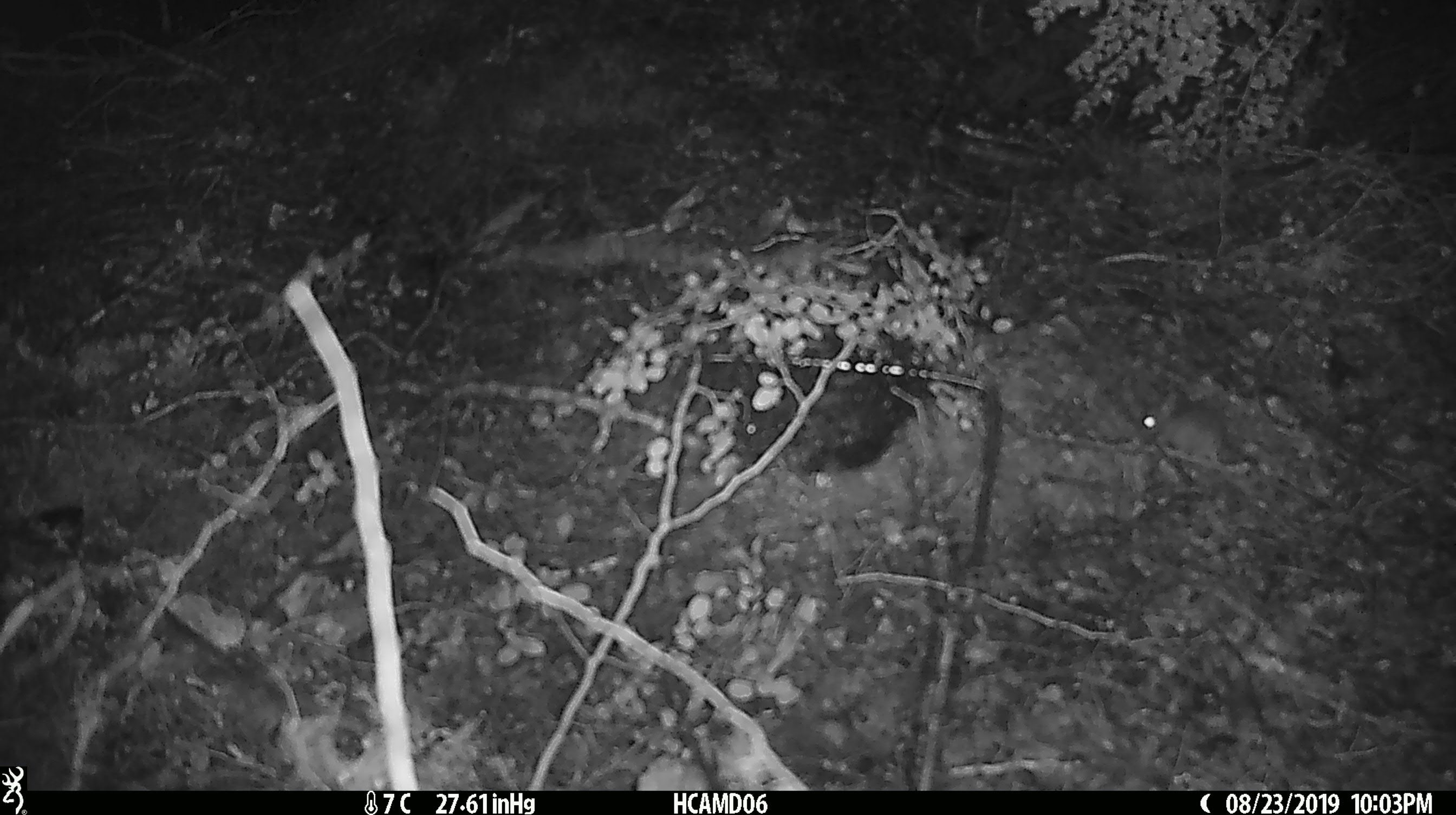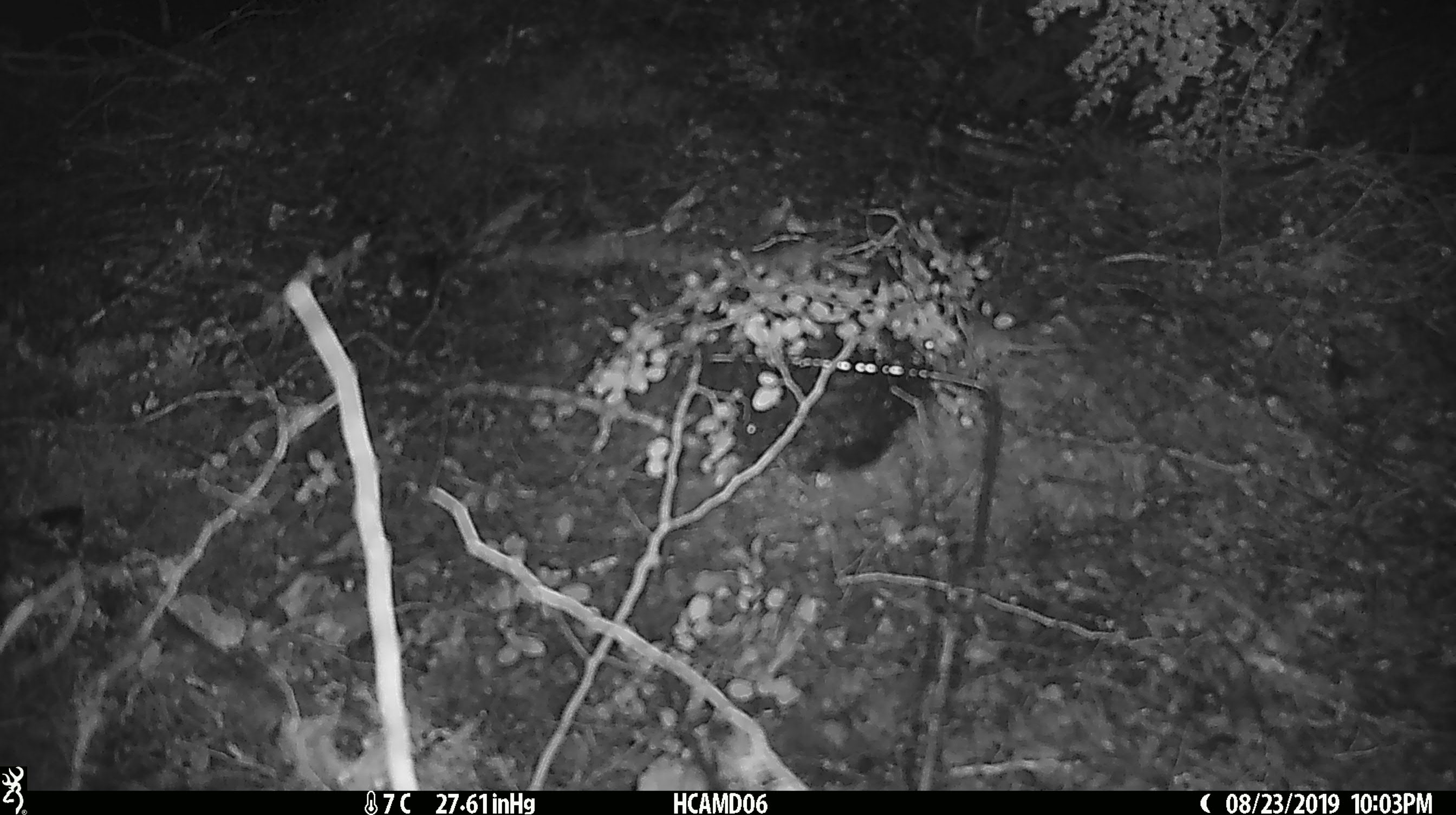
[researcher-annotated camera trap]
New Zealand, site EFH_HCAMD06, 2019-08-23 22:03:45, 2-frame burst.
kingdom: Animalia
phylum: Chordata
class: Mammalia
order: Rodentia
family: Muridae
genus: Mus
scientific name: Mus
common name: mouse